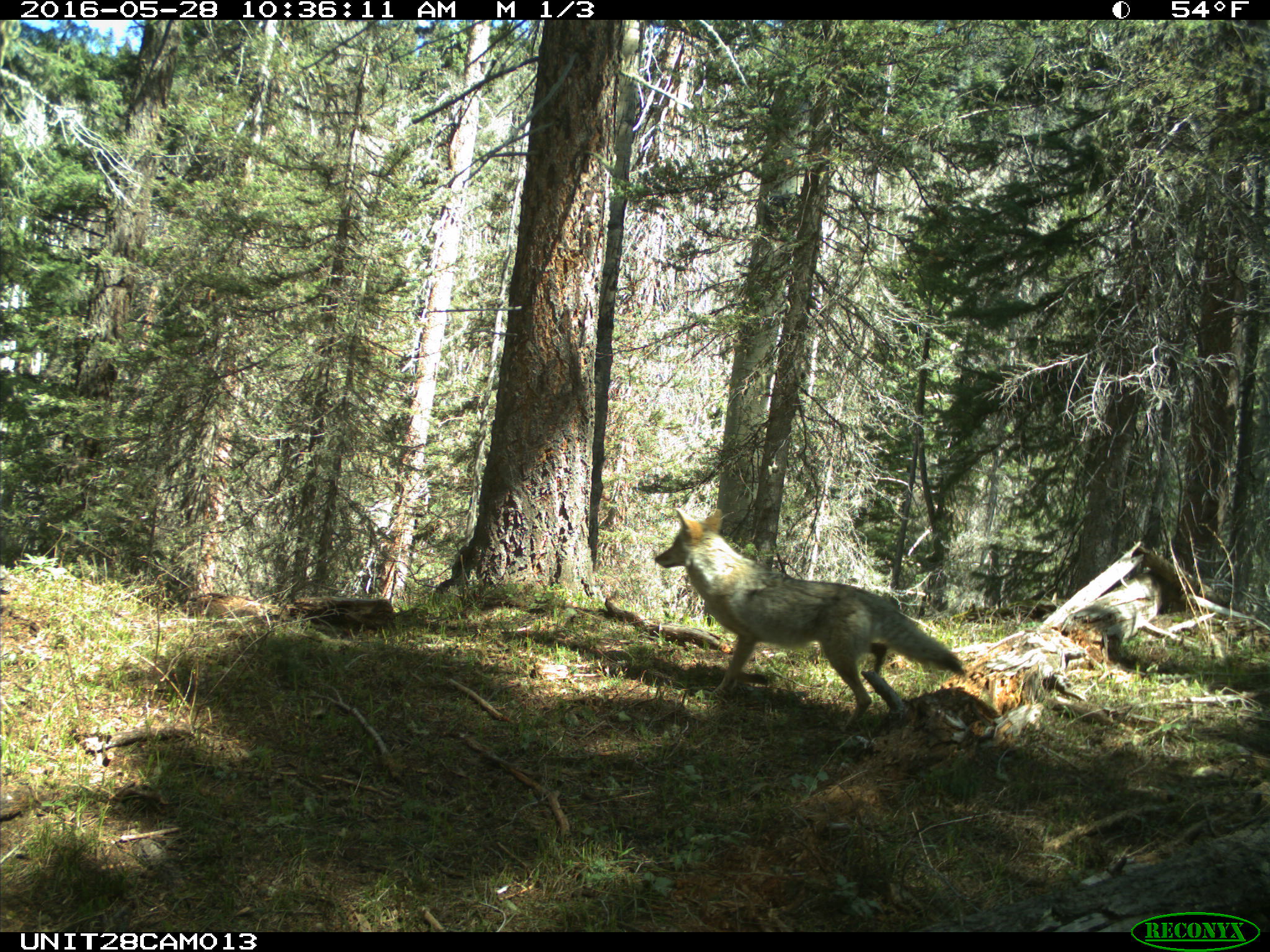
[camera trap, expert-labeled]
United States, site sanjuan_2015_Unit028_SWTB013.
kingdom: Animalia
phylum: Chordata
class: Mammalia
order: Carnivora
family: Canidae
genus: Canis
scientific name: Canis latrans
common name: coyote